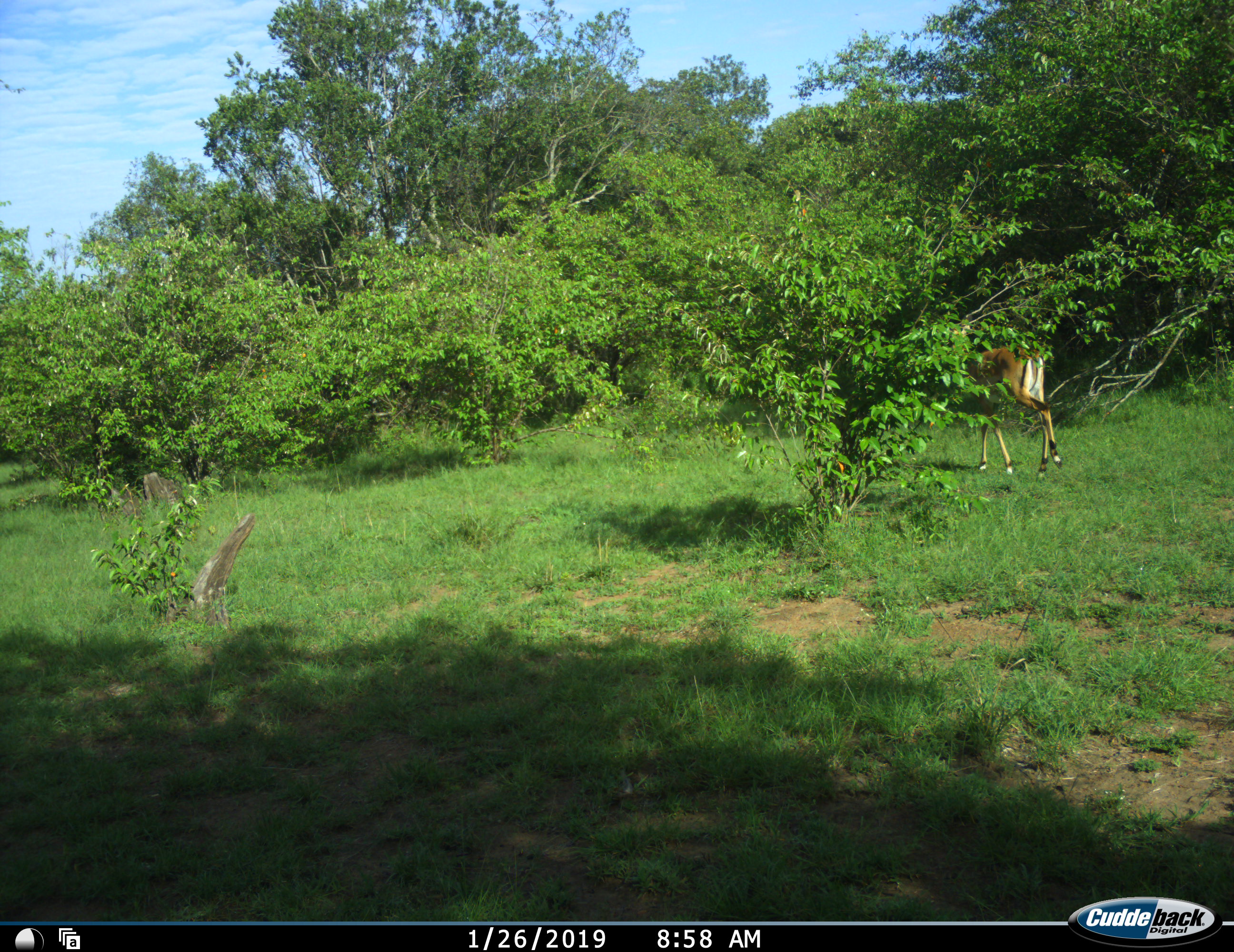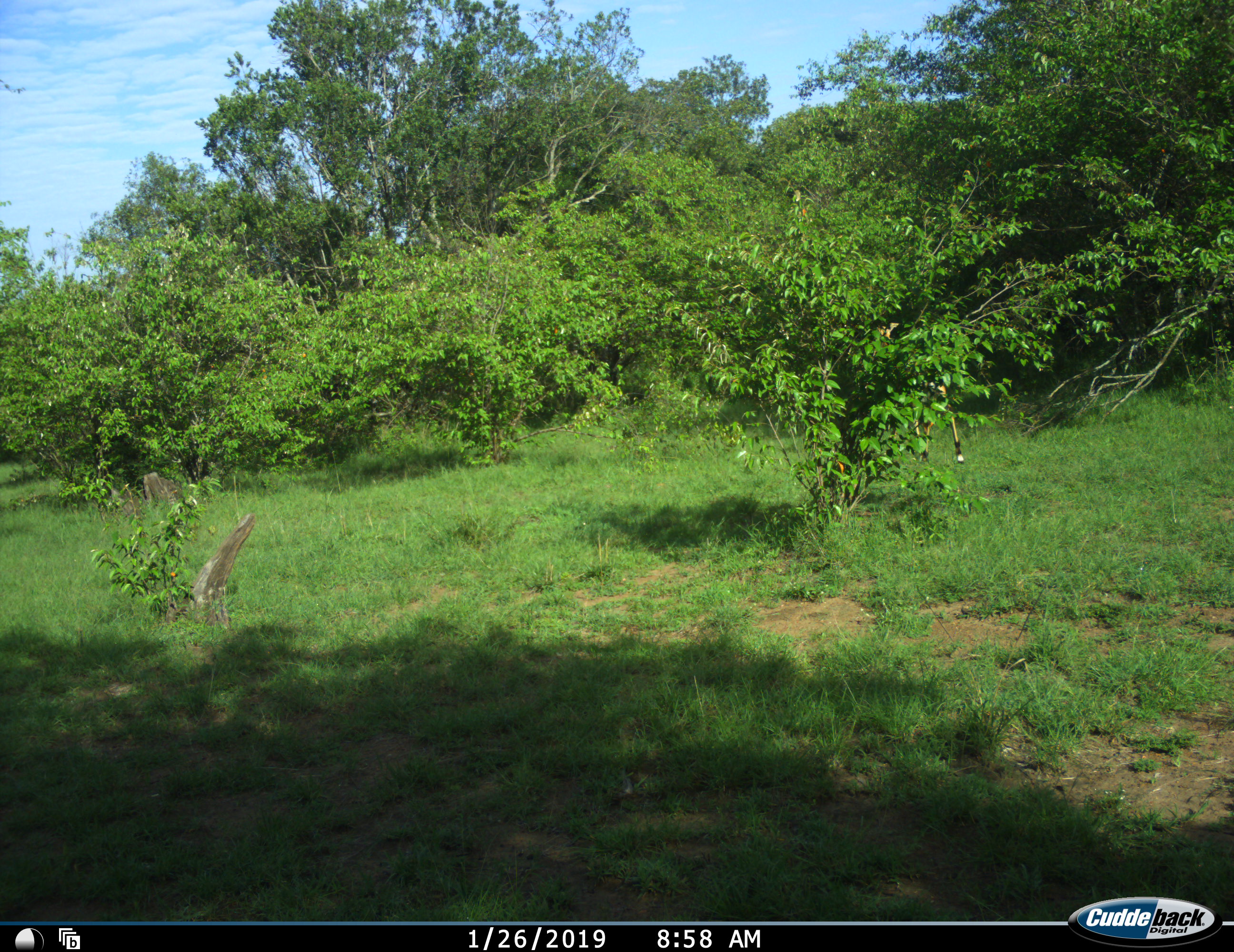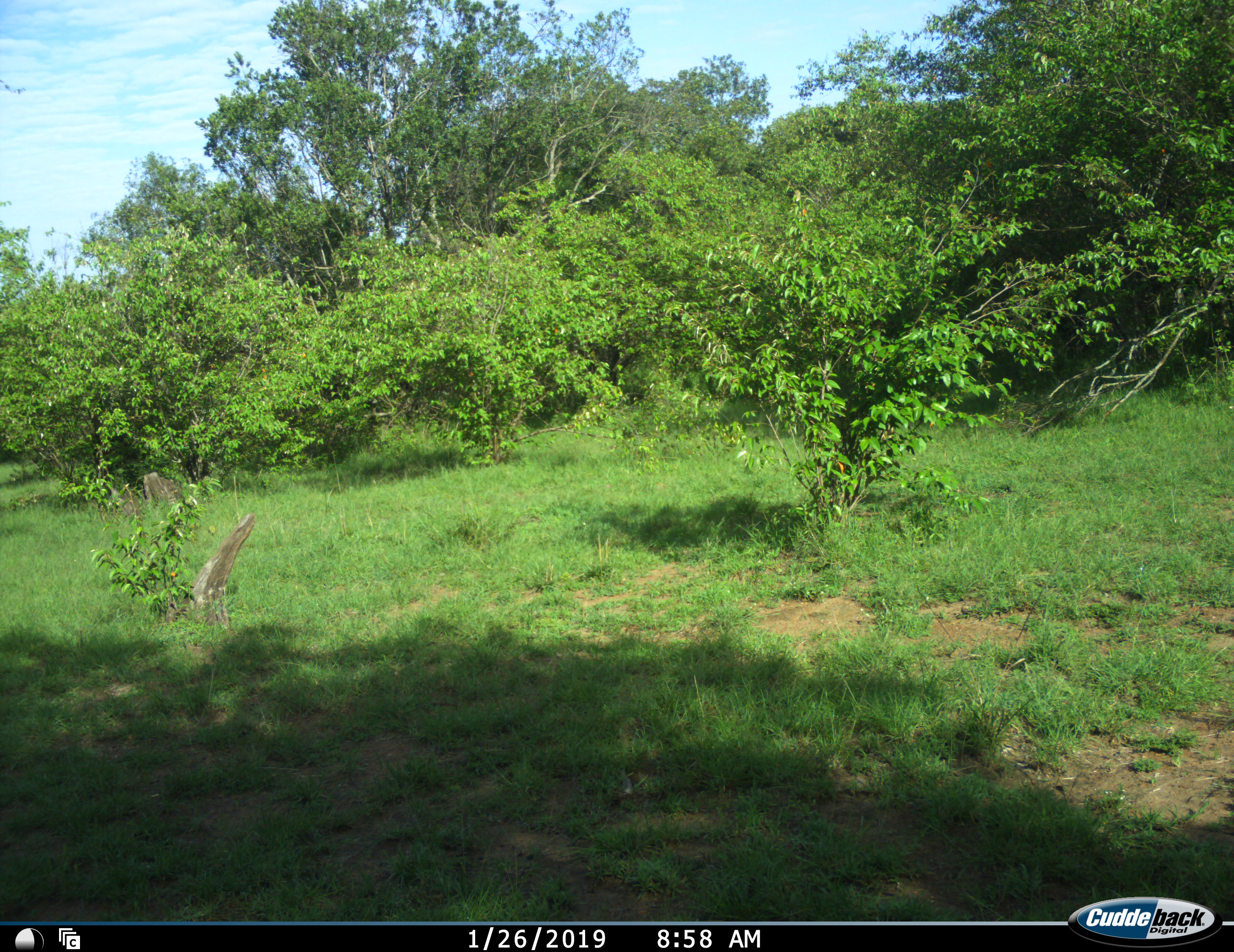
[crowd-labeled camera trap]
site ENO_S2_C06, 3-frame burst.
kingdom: Animalia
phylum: Chordata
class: Mammalia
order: Artiodactyla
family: Bovidae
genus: Aepyceros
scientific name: Aepyceros melampus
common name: impala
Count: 1.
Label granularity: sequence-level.